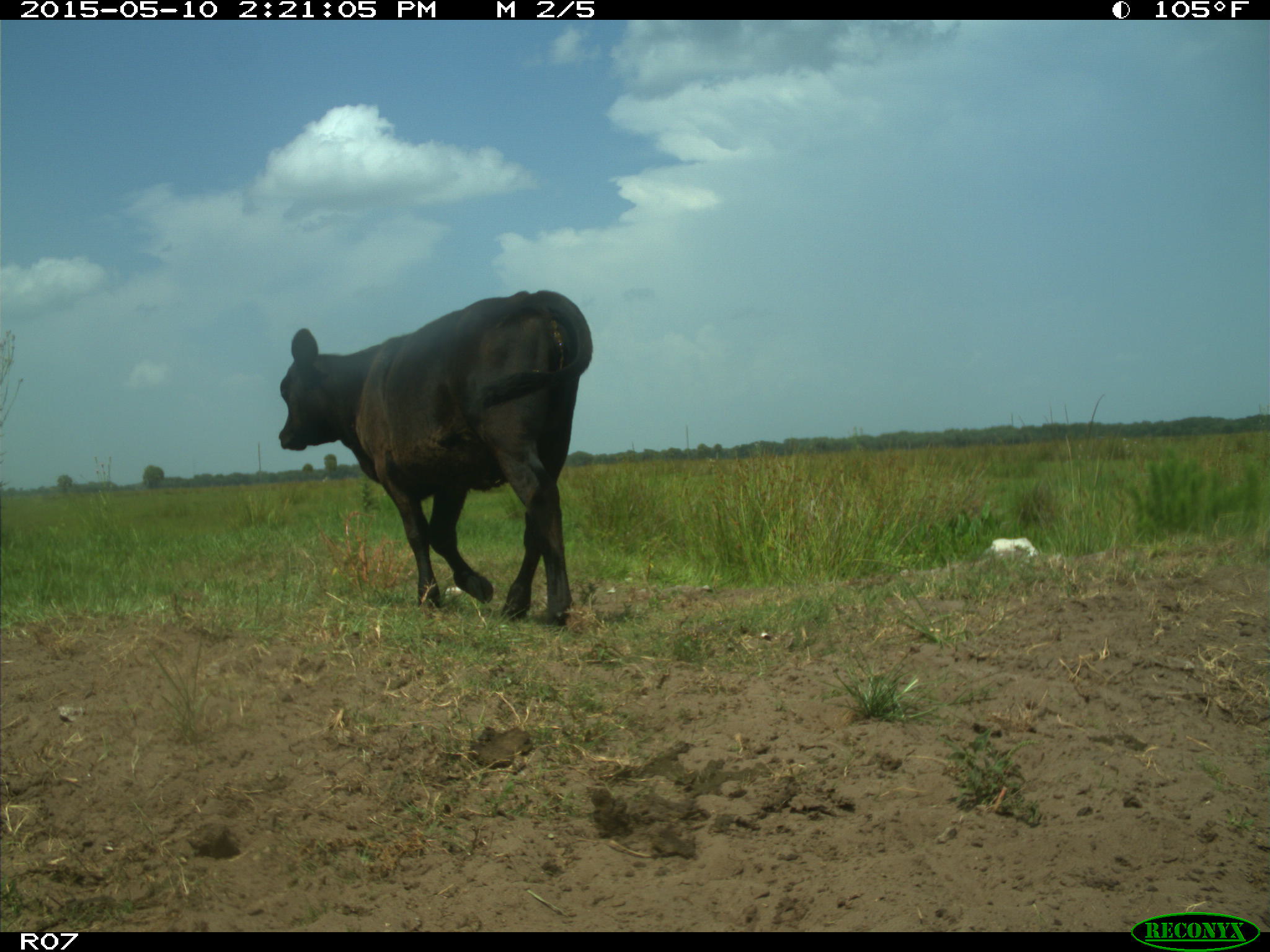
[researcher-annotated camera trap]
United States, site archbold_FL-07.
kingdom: Animalia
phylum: Chordata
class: Mammalia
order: Artiodactyla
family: Bovidae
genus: Bos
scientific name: Bos taurus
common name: domestic cow